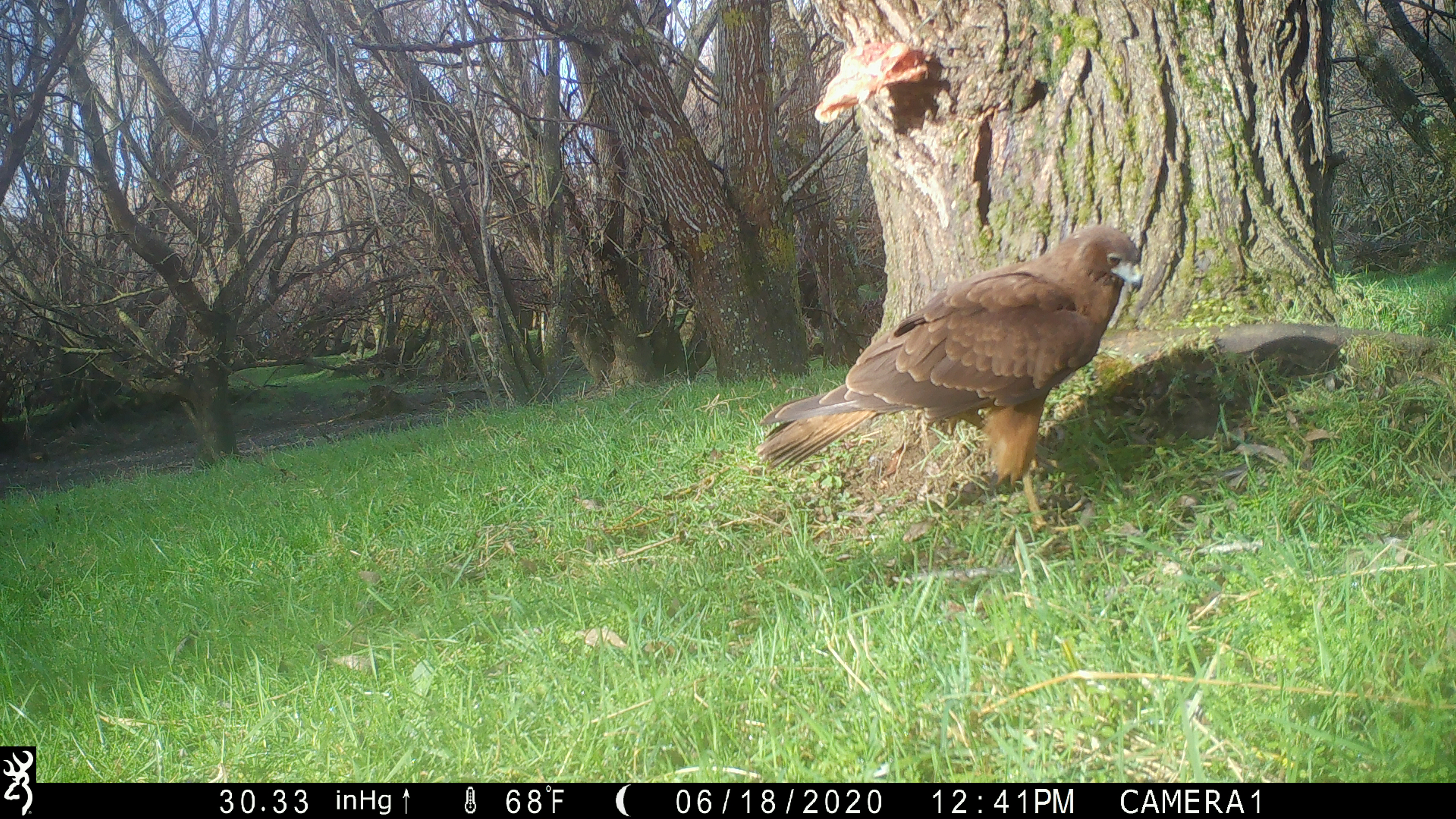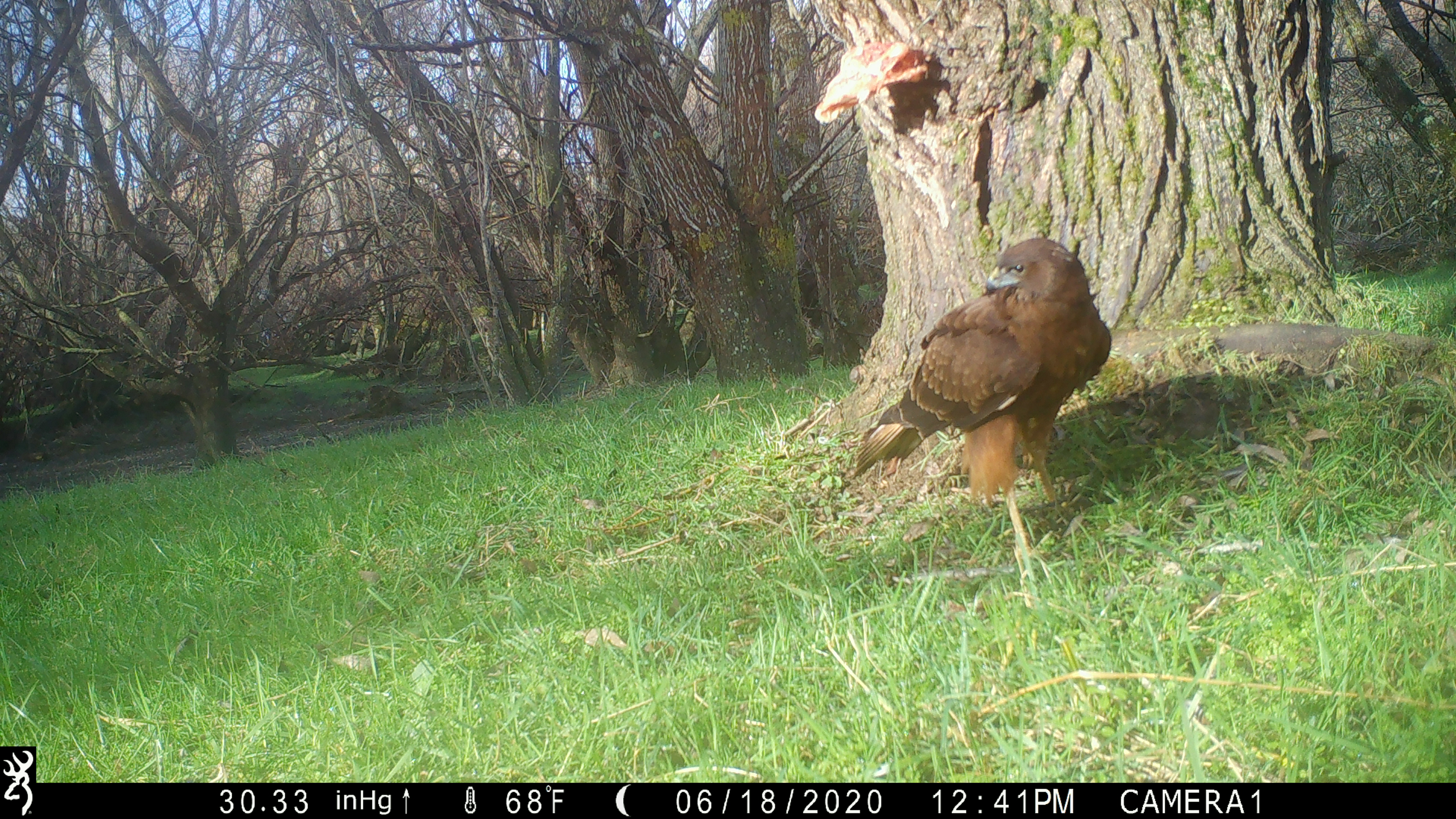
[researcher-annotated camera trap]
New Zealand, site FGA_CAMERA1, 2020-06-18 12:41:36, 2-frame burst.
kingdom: Animalia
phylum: Chordata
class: Aves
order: Accipitriformes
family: Accipitridae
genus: Circus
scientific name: Circus approximans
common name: swamp harrier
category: harrier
Harrier (swamp harrier) (Circus approximans).